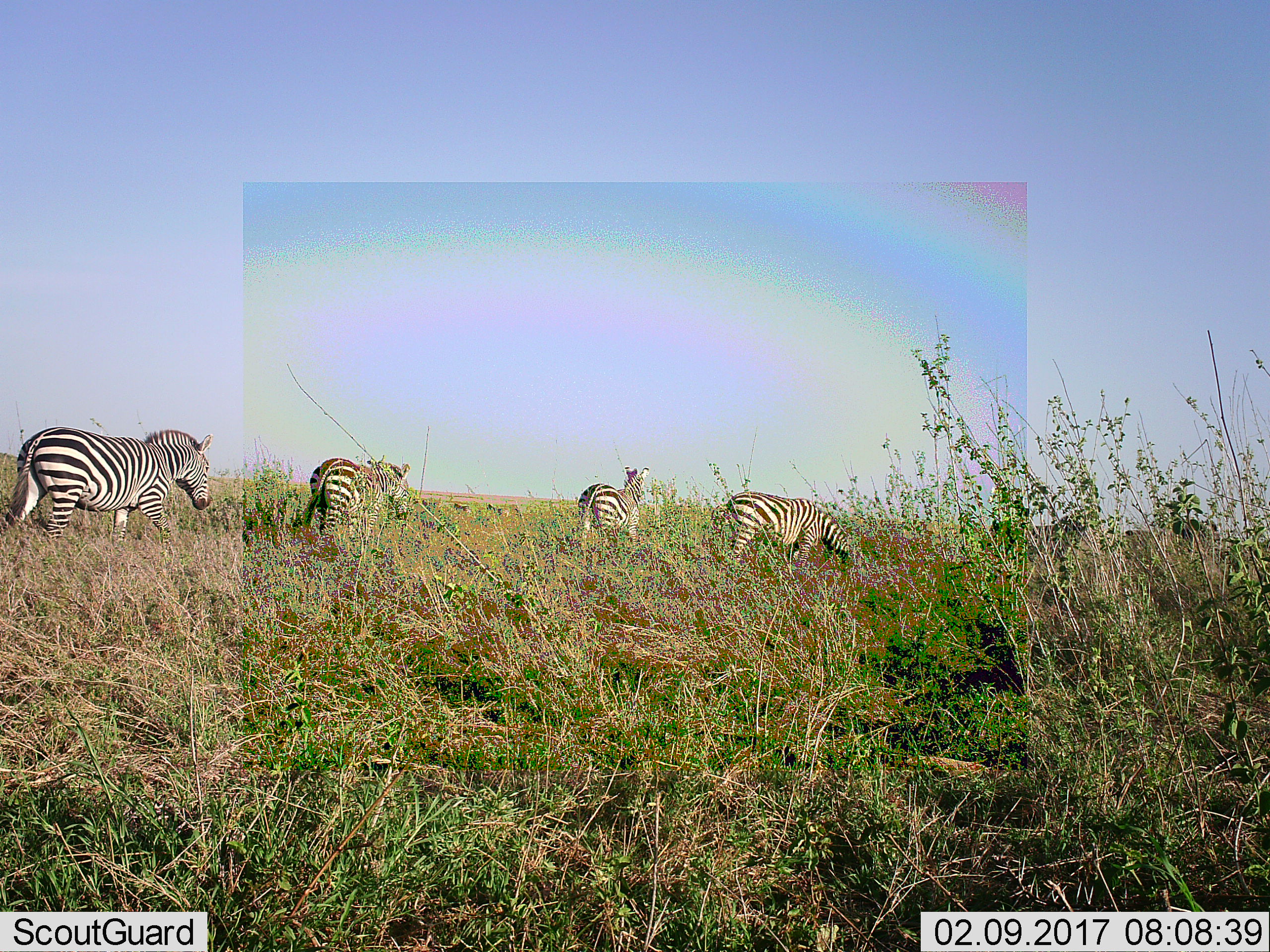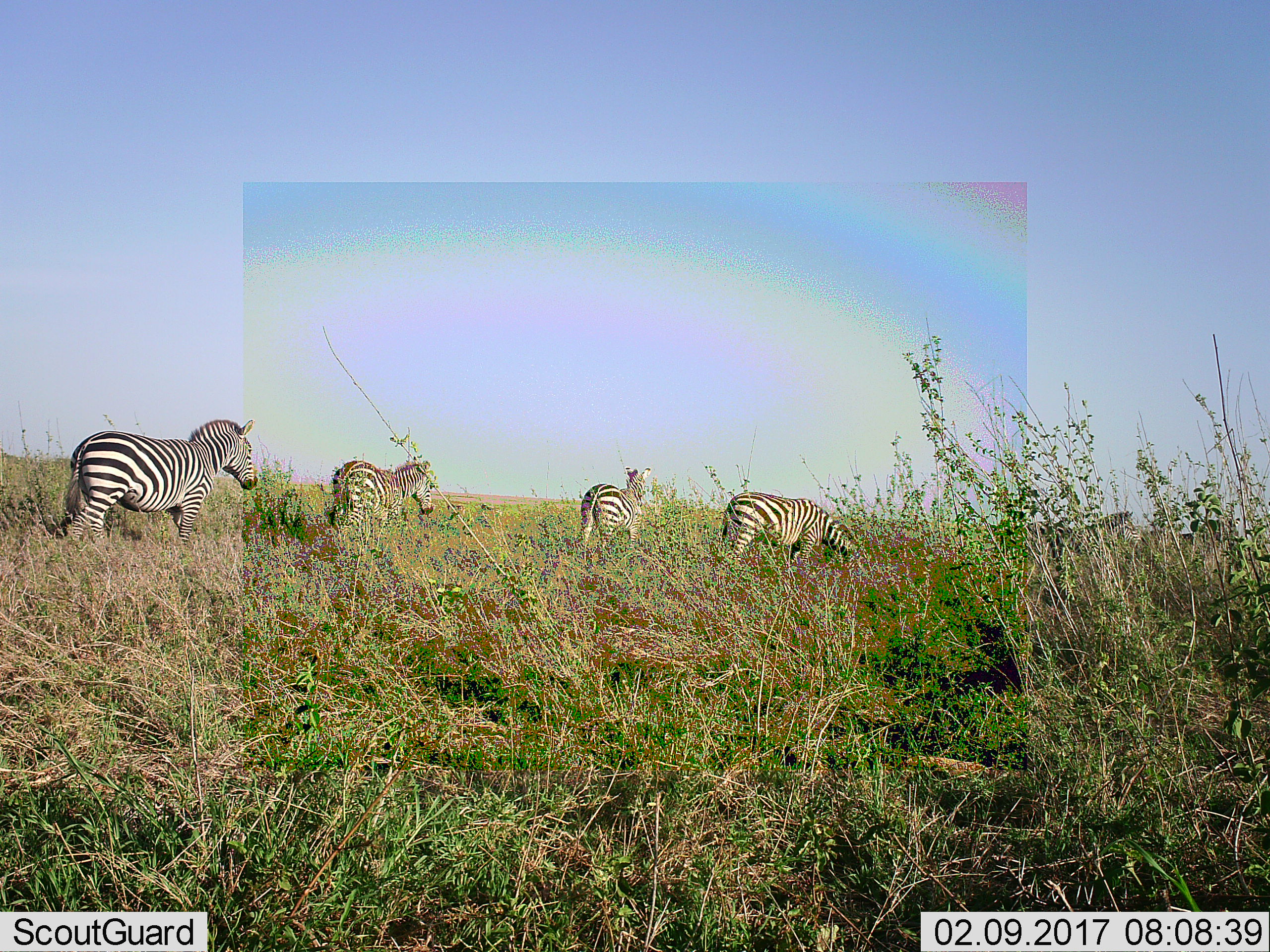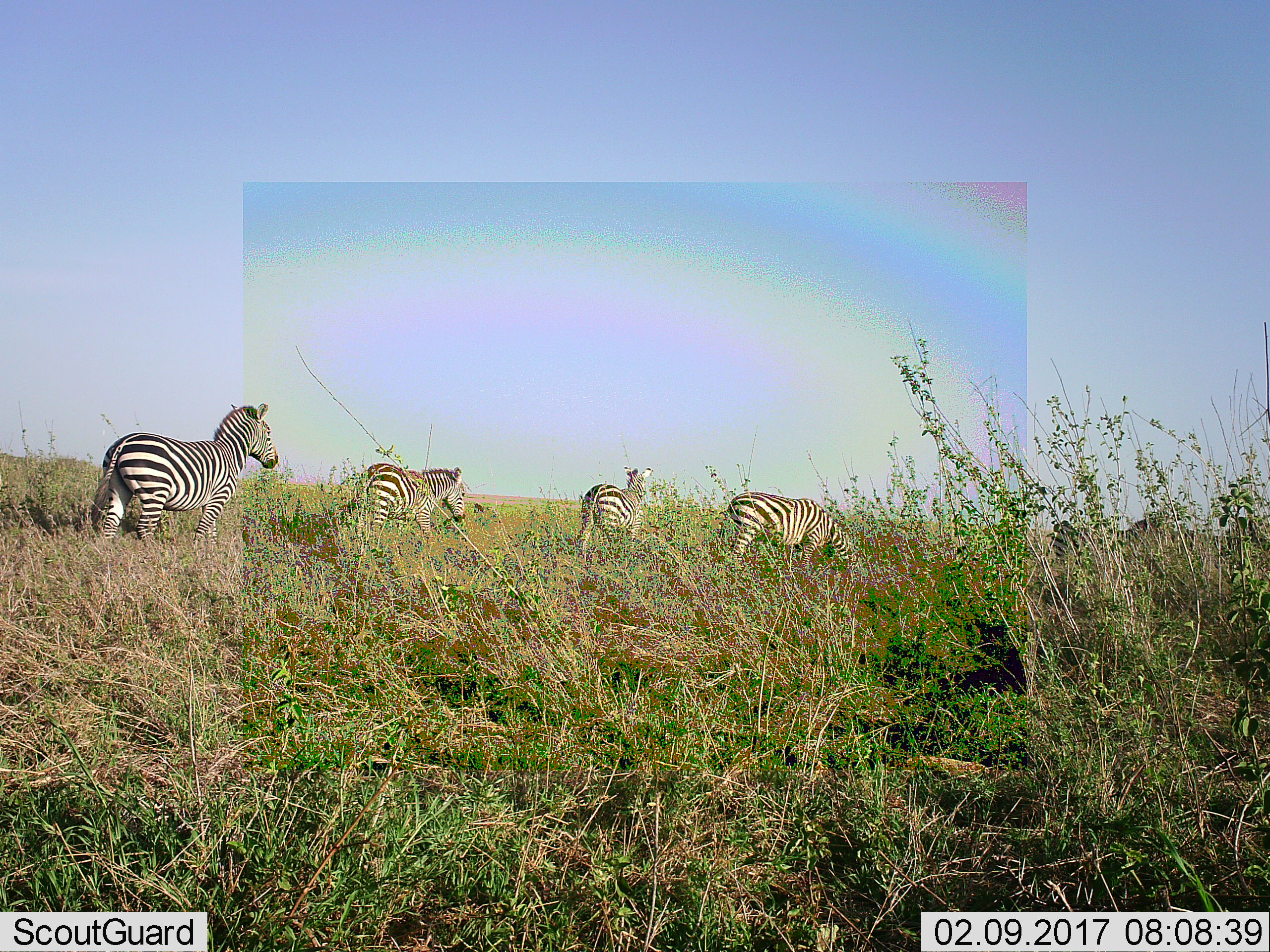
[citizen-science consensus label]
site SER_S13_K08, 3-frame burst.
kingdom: Animalia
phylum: Chordata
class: Mammalia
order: Perissodactyla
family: Equidae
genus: Equus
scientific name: Equus quagga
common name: plains zebra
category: zebraplains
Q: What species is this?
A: Zebraplains (plains zebra) (Equus quagga).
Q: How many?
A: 4.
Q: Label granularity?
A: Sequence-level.